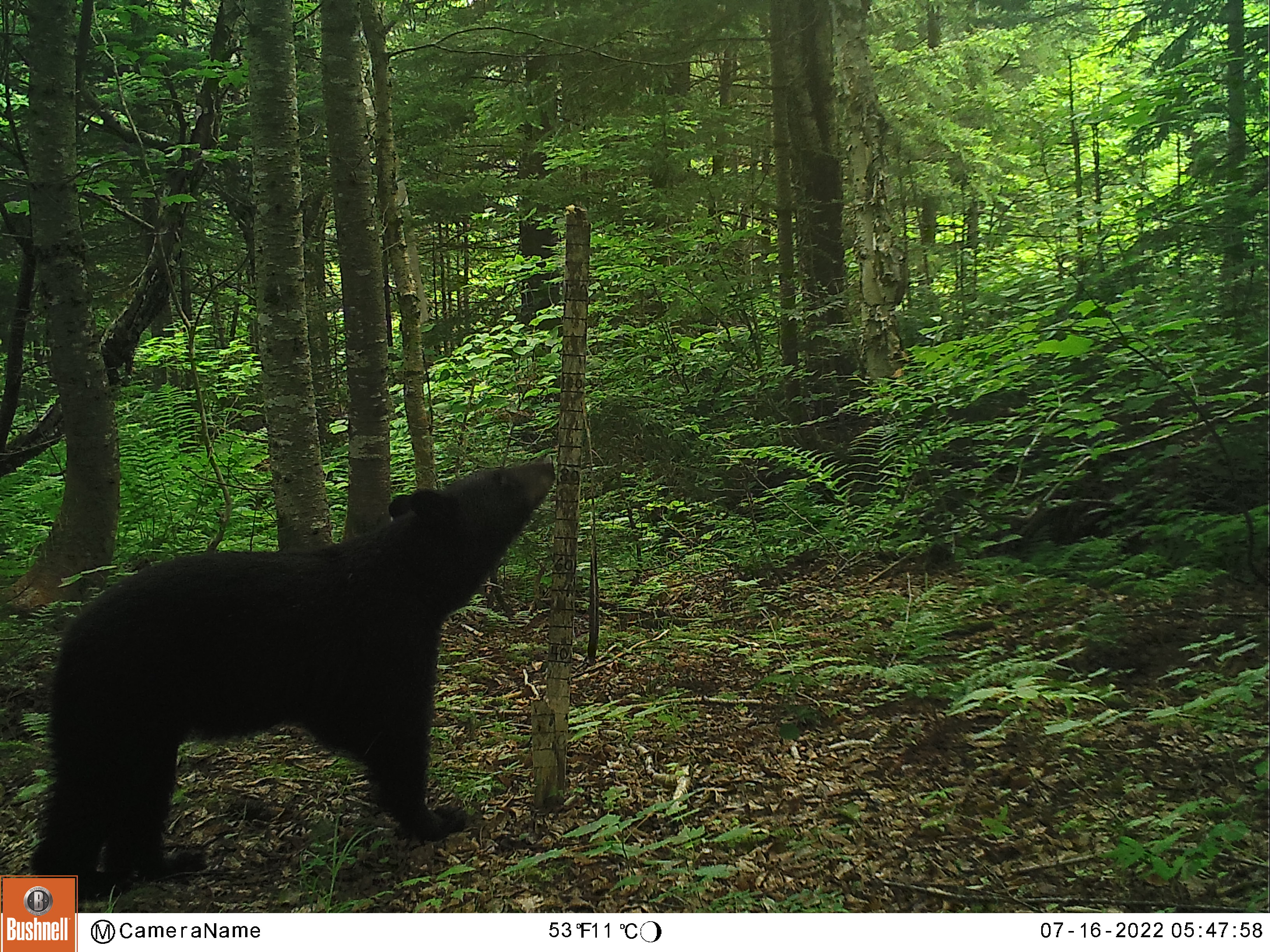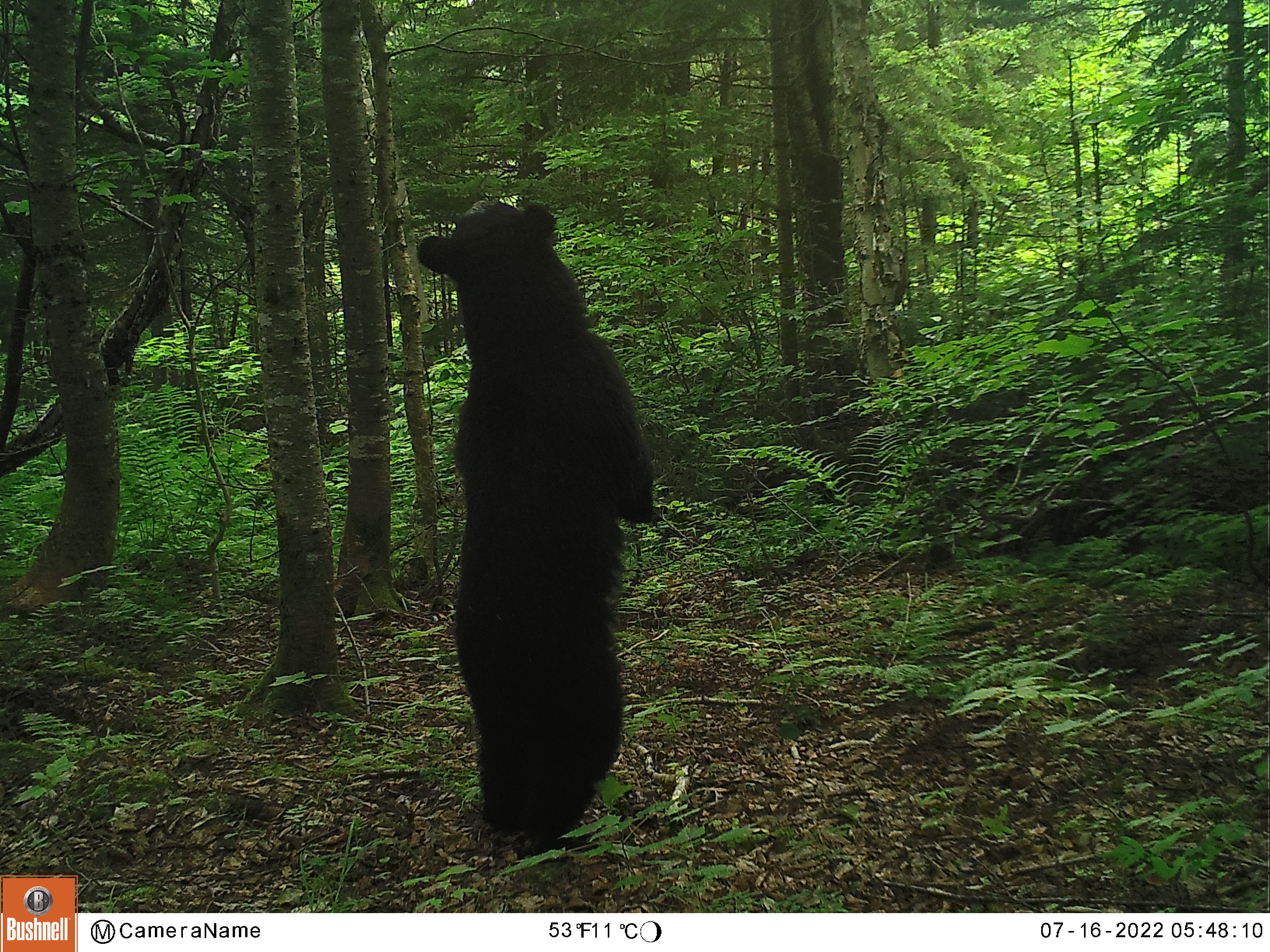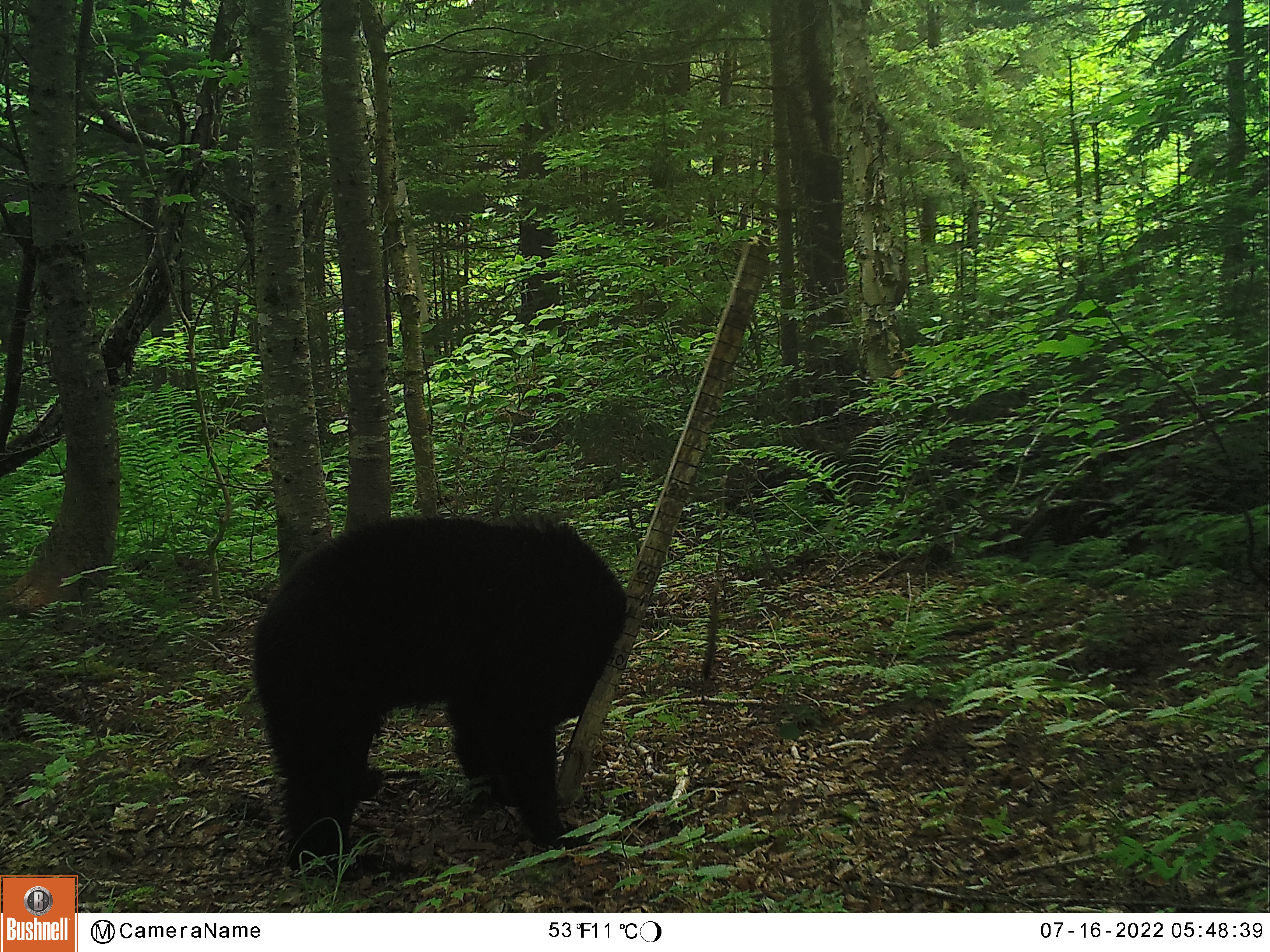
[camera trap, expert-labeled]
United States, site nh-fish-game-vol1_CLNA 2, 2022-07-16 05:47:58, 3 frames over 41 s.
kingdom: Animalia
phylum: Chordata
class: Mammalia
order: Carnivora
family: Ursidae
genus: Ursus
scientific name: Ursus americanus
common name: black bear